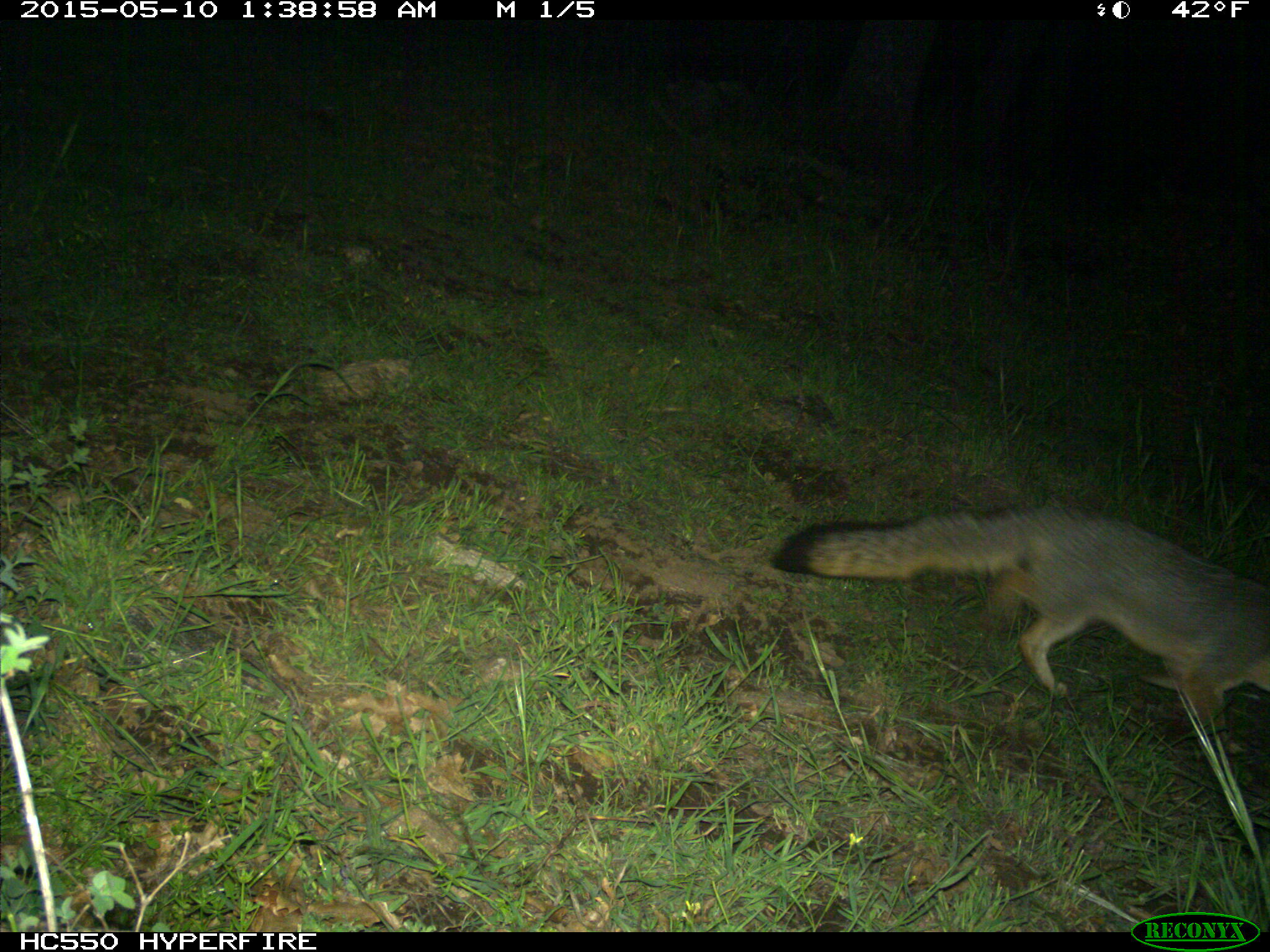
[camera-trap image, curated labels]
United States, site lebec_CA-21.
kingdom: Animalia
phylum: Chordata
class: Mammalia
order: Carnivora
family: Canidae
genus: Urocyon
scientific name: Urocyon cinereoargenteus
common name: gray fox